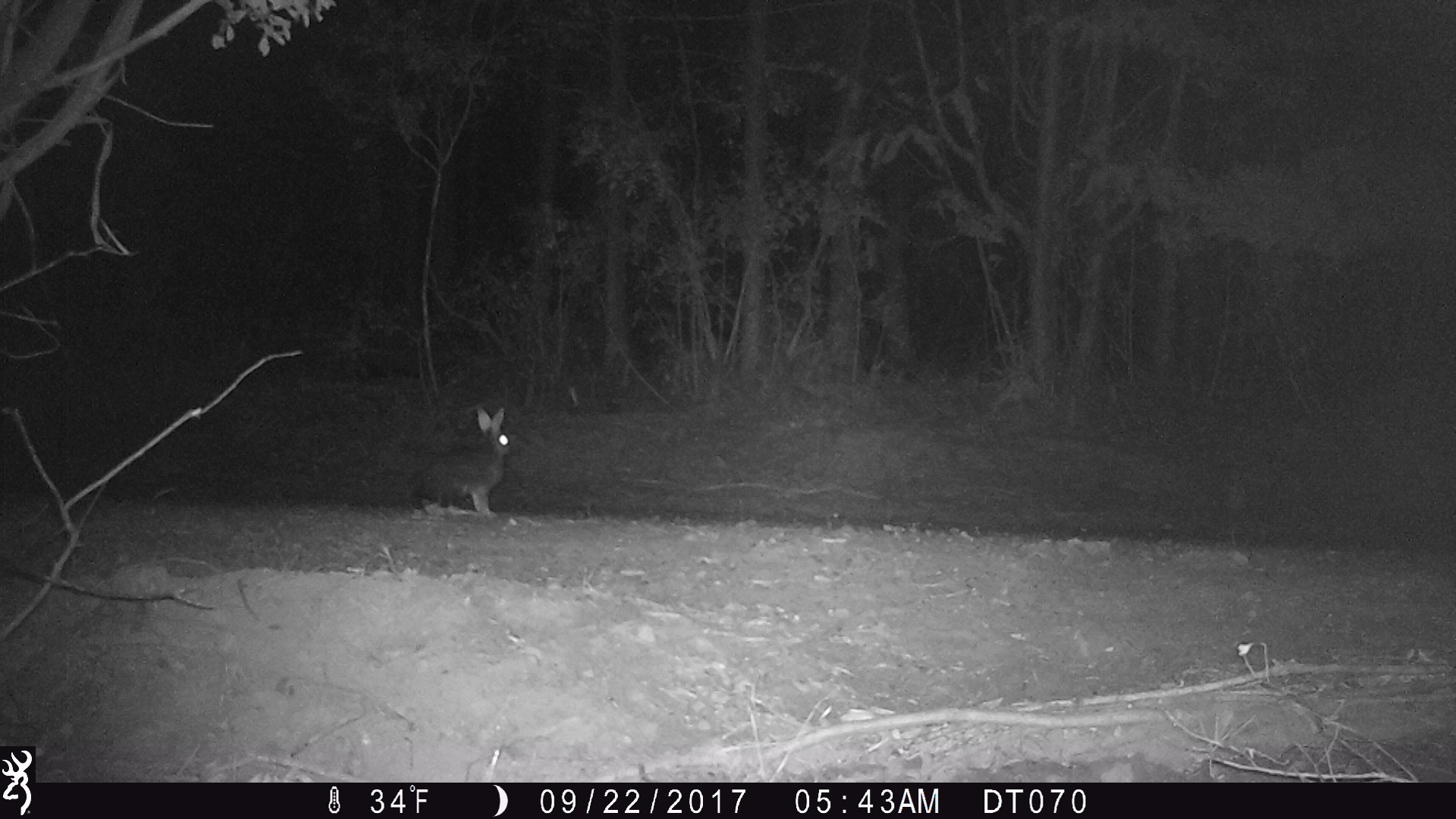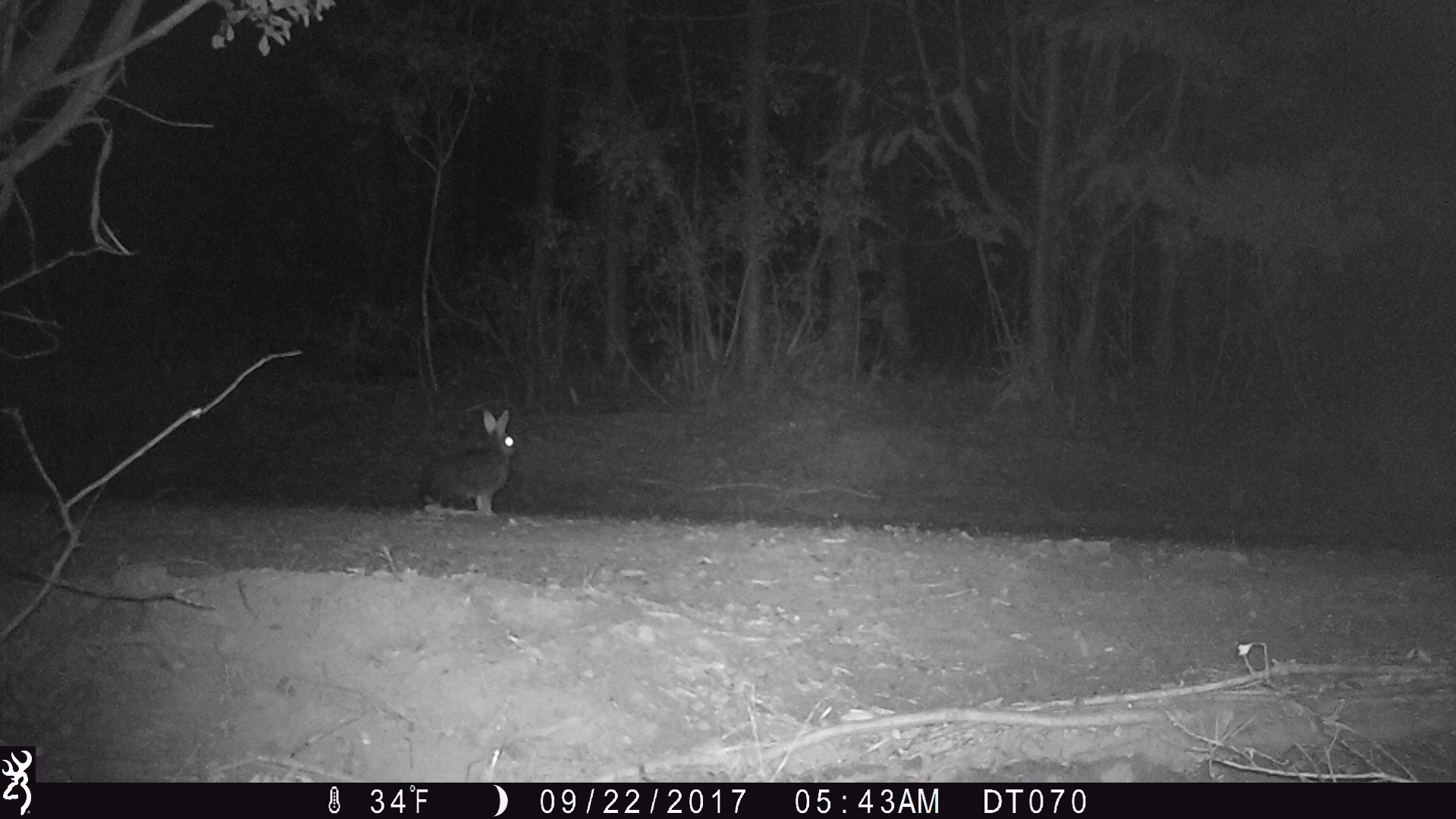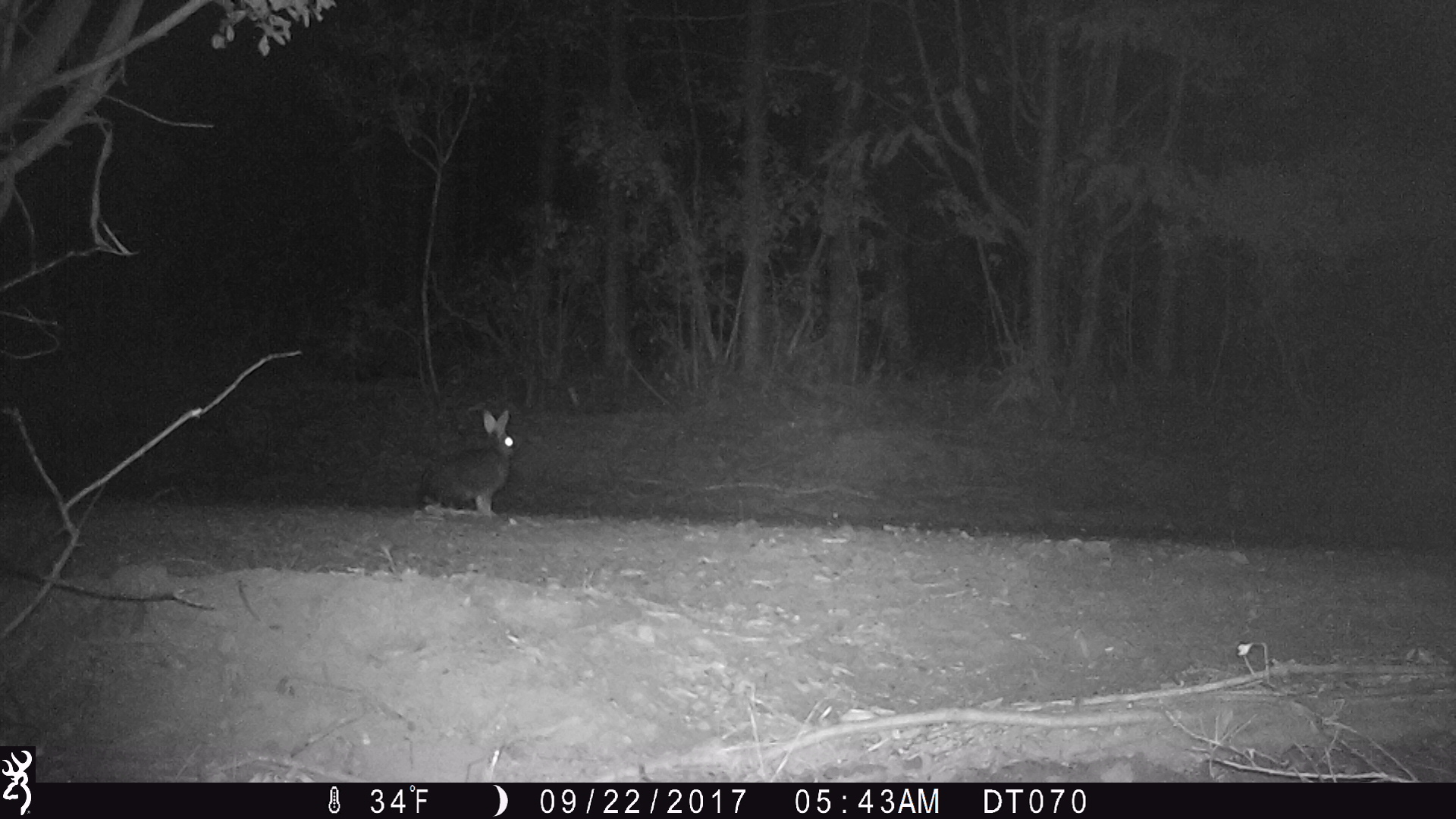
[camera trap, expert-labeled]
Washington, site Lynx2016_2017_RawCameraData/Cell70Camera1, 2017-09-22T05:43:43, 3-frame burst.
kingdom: Animalia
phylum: Chordata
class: Mammalia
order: Lagomorpha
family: Leporidae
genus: Lepus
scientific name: Lepus americanus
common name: snowshoe hare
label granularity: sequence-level